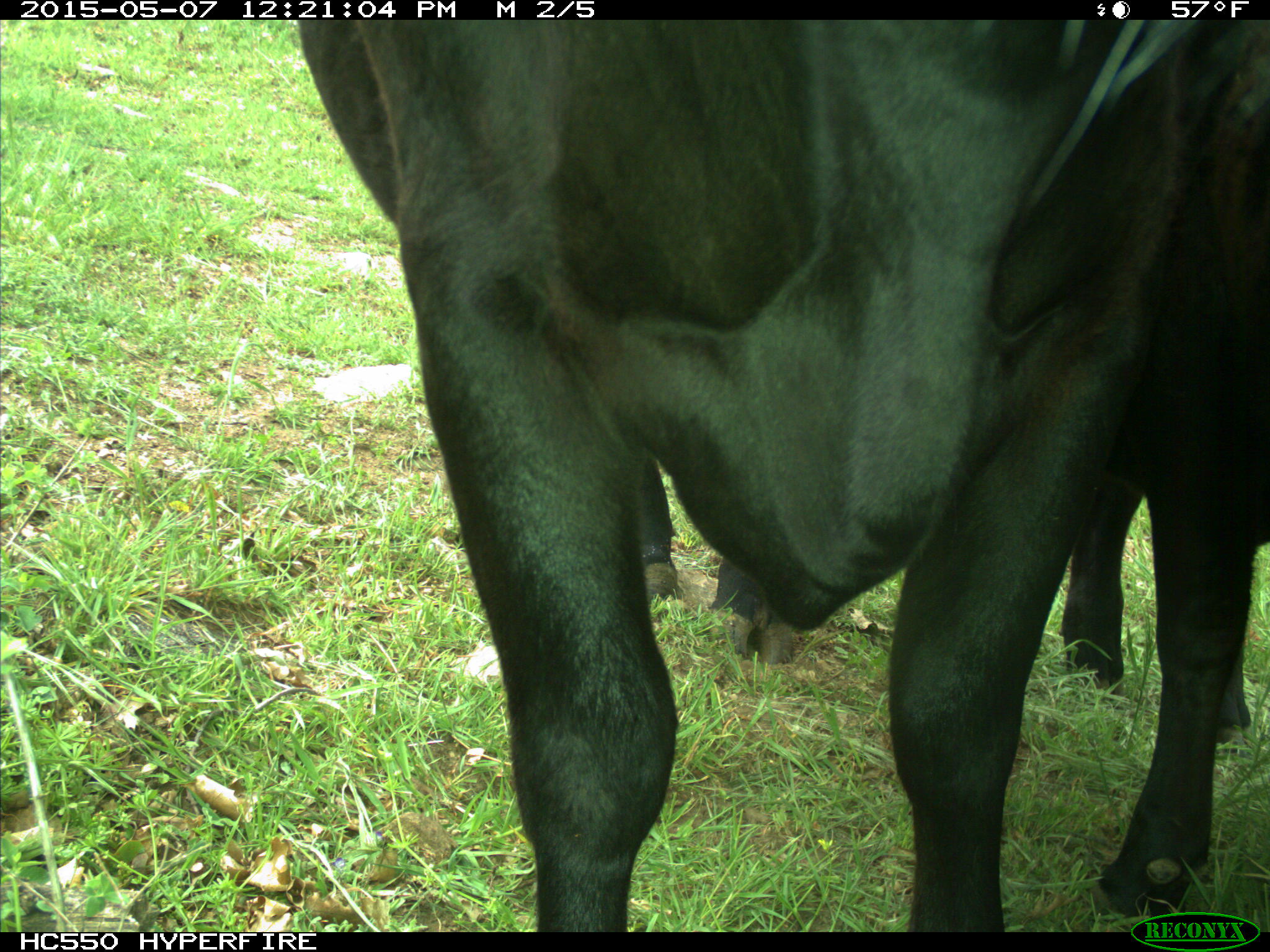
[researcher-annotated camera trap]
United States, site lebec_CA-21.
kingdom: Animalia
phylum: Chordata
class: Mammalia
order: Artiodactyla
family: Bovidae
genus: Bos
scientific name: Bos taurus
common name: domestic cow